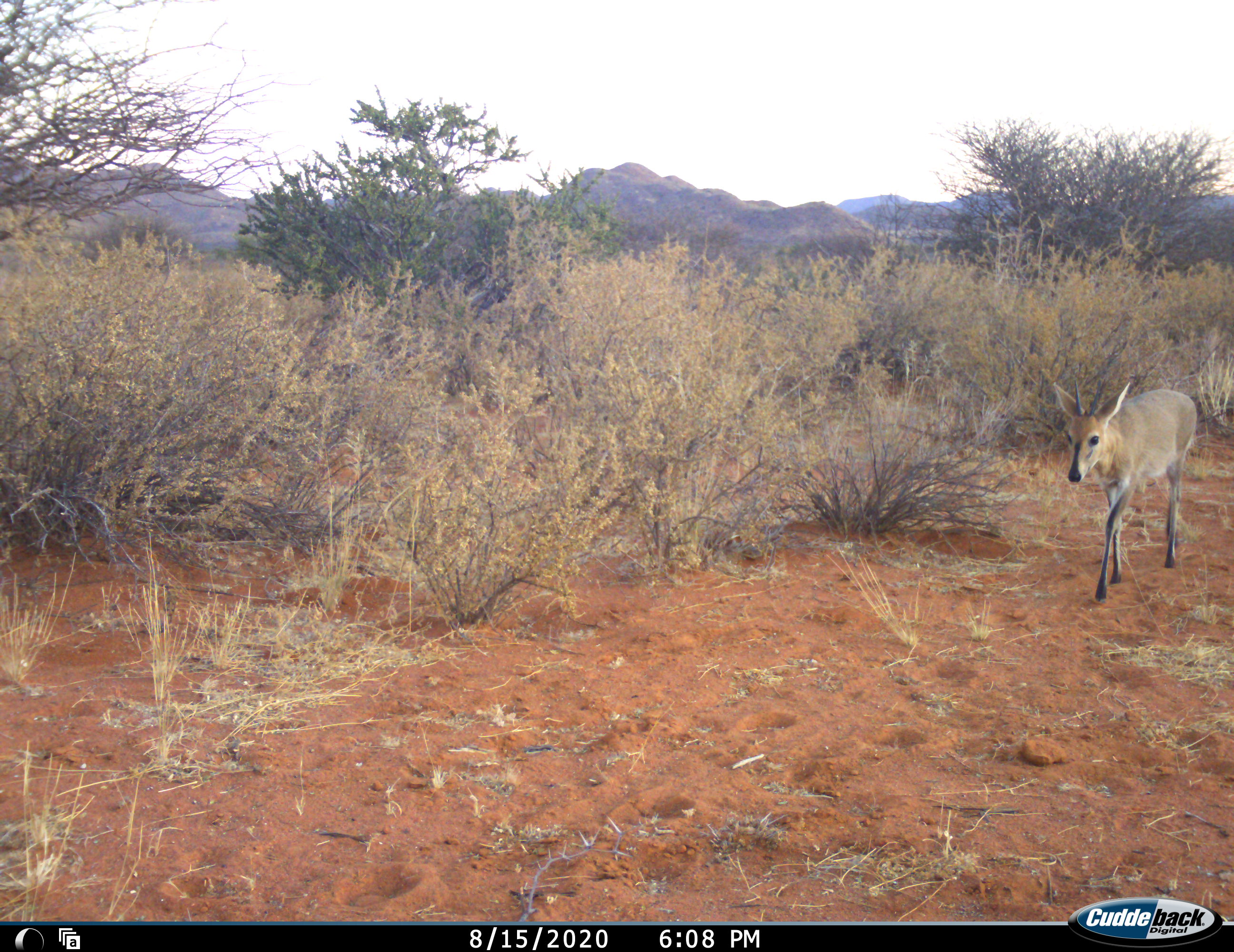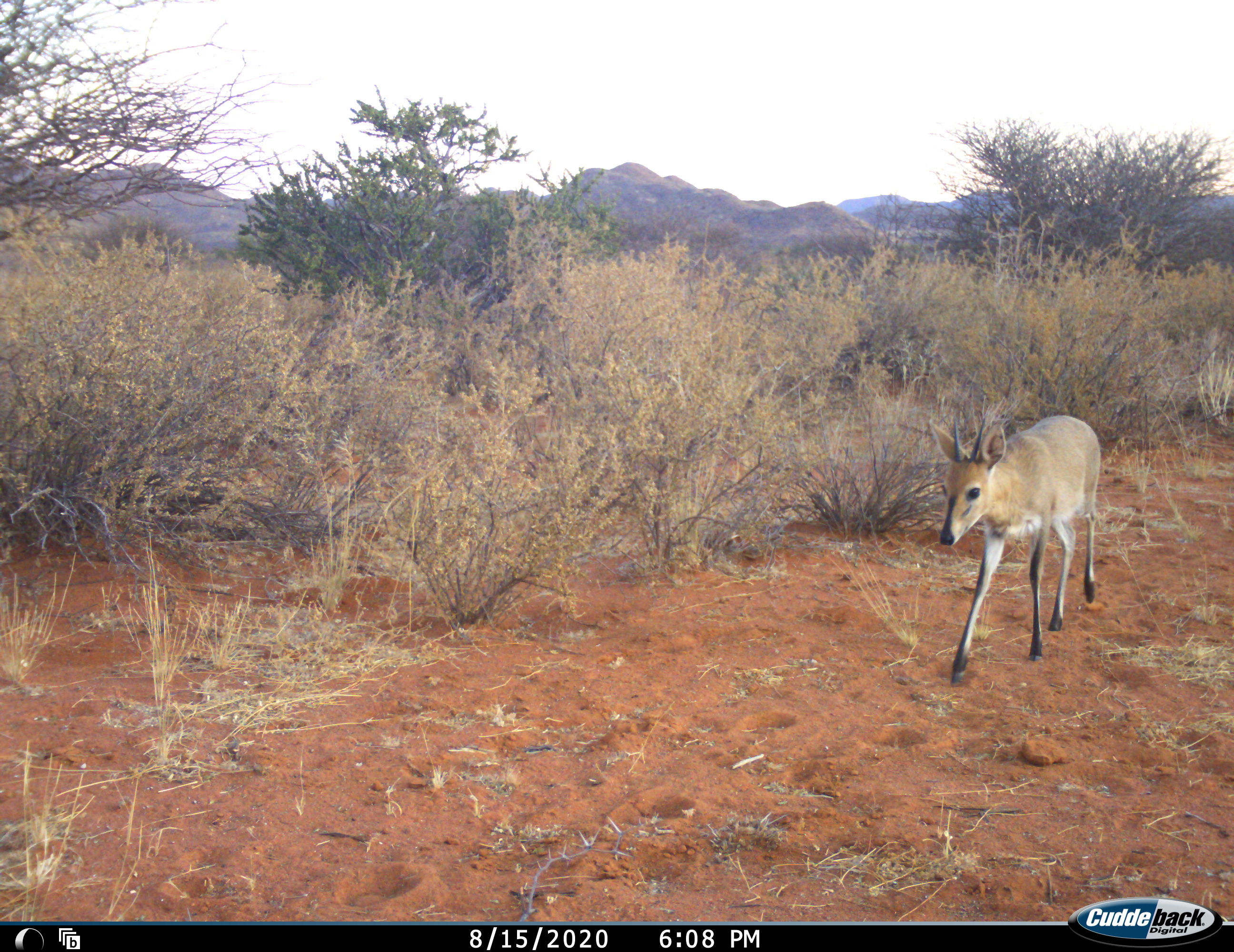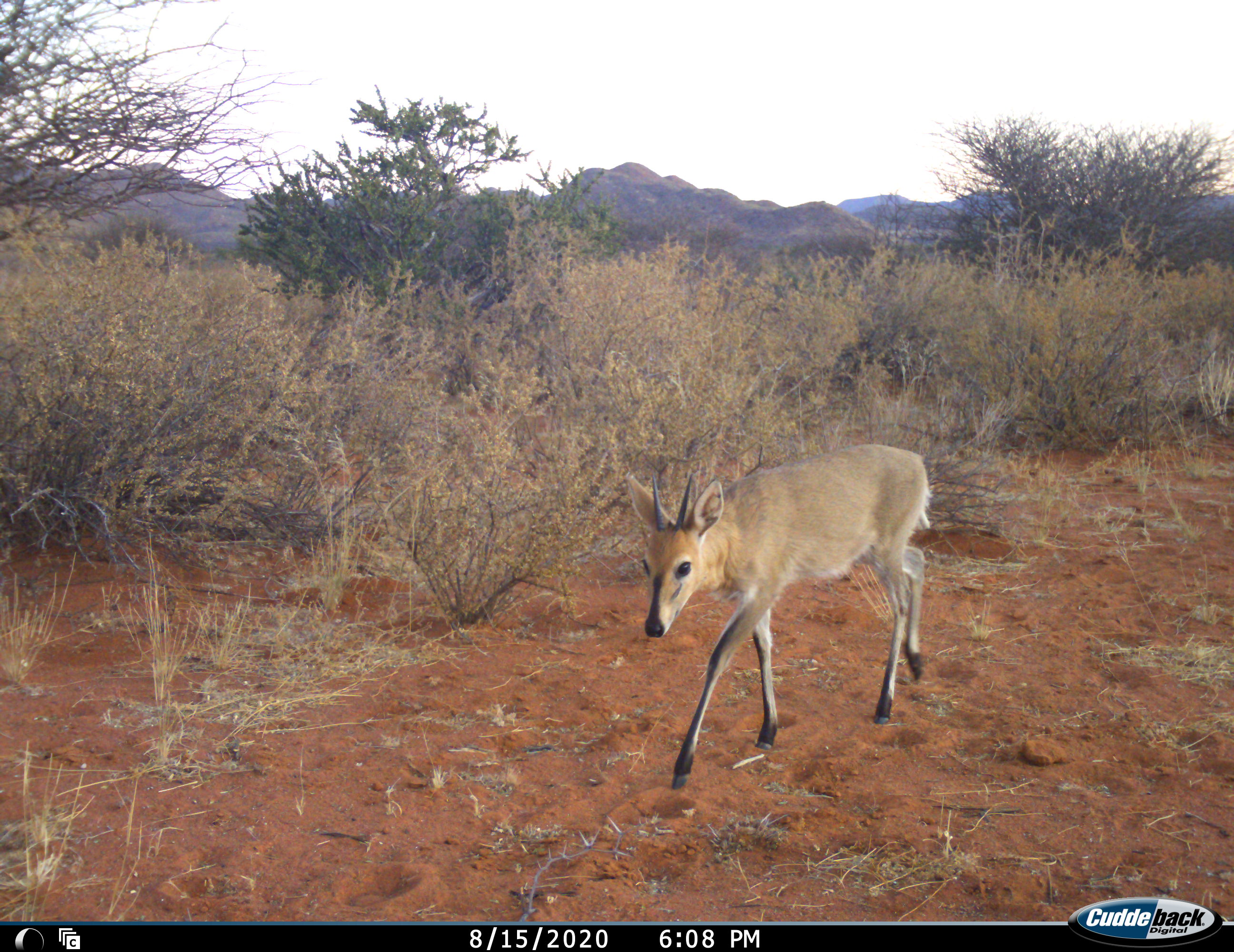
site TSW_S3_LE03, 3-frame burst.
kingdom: Animalia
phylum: Chordata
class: Mammalia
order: Artiodactyla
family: Bovidae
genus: Sylvicapra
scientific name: Sylvicapra grimmia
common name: common duiker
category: duikercommongrey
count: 1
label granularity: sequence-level